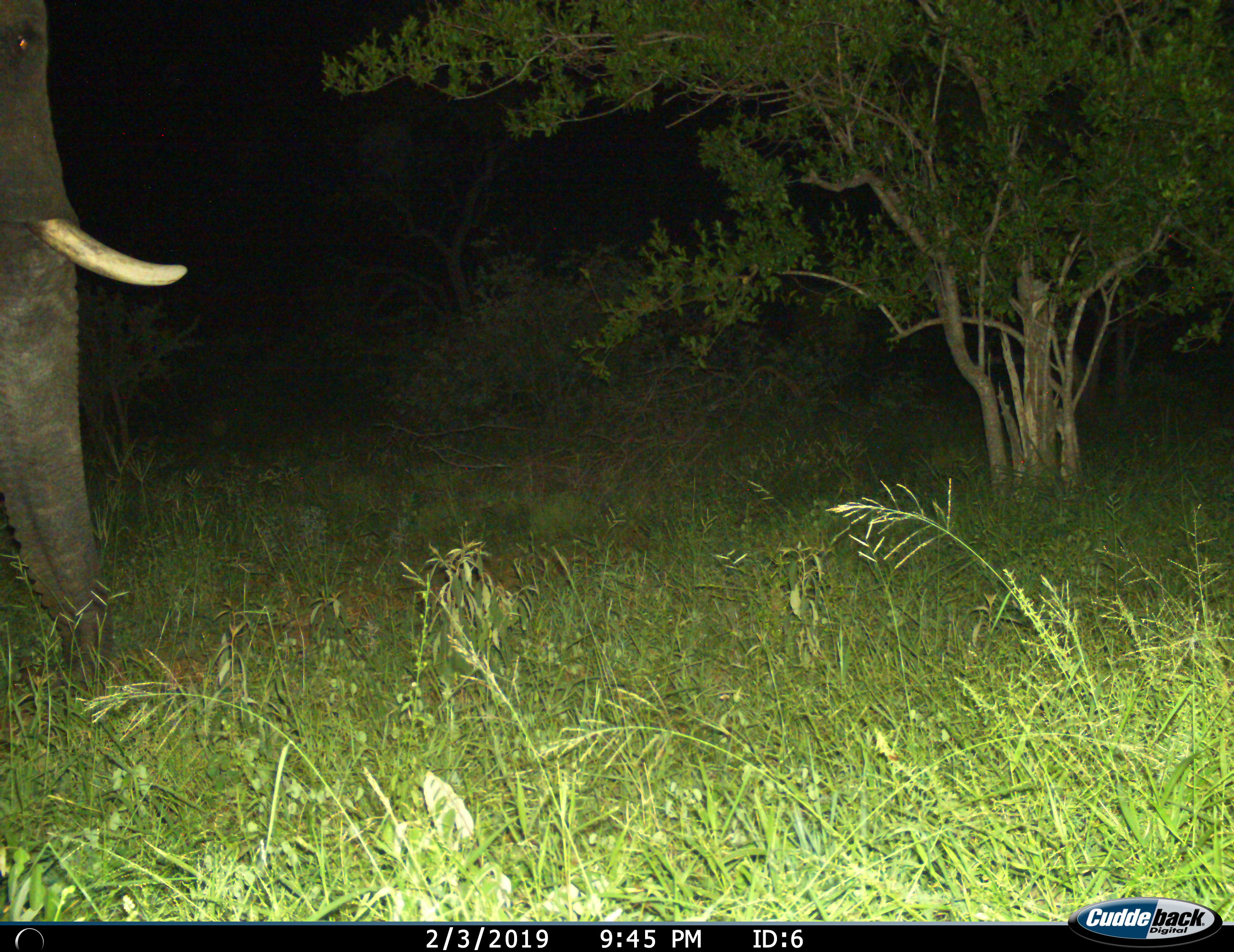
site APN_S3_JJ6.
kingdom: Animalia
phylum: Chordata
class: Mammalia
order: Proboscidea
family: Elephantidae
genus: Loxodonta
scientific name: Loxodonta africana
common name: african bush elephant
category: elephant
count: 1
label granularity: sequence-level